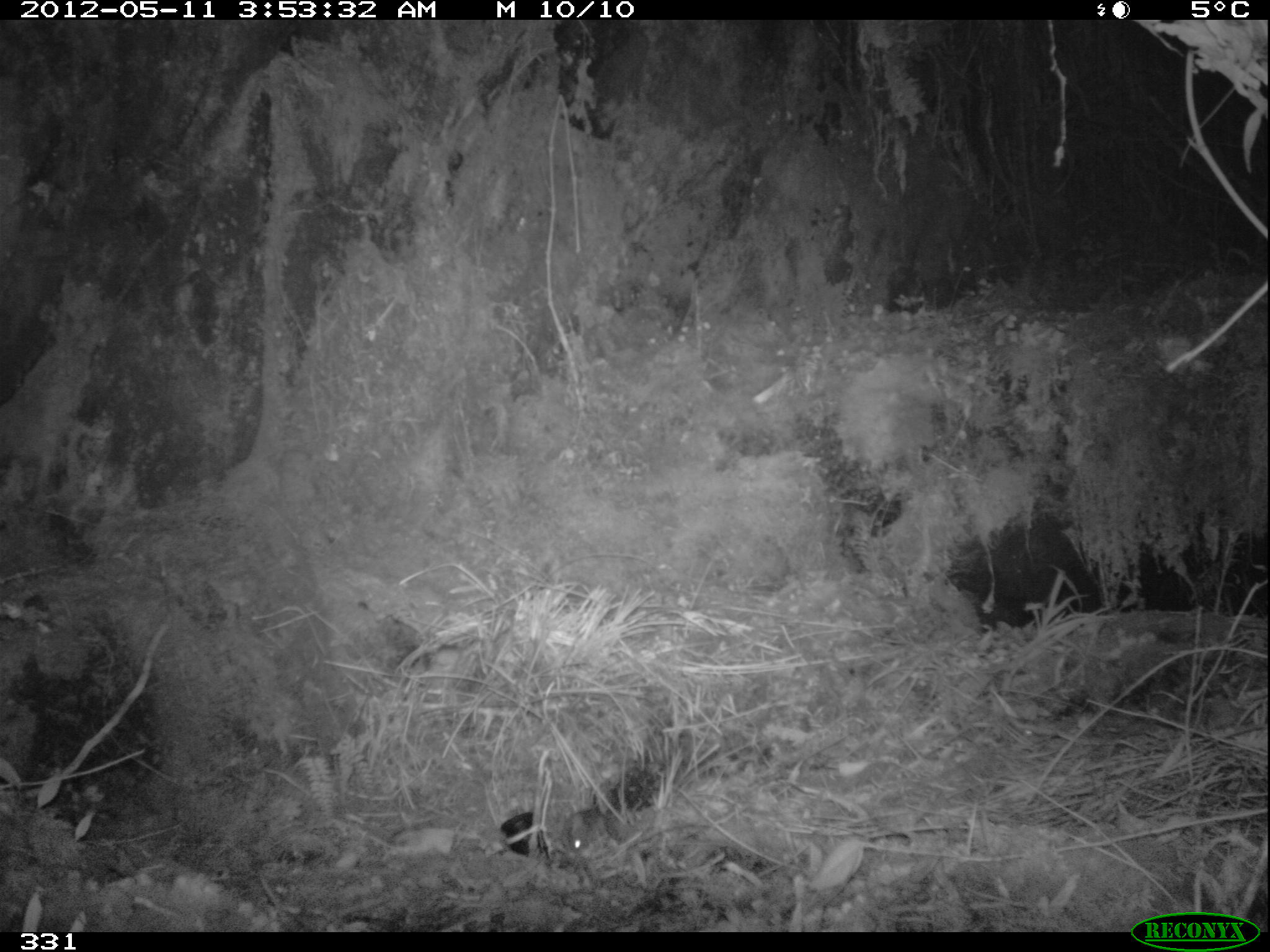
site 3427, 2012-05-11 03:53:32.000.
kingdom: Animalia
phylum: Chordata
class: Mammalia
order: Rodentia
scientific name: Rodentia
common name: rodents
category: unknown rodent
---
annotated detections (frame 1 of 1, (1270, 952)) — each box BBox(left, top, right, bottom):
unknown rodent: BBox(562, 808, 607, 851)